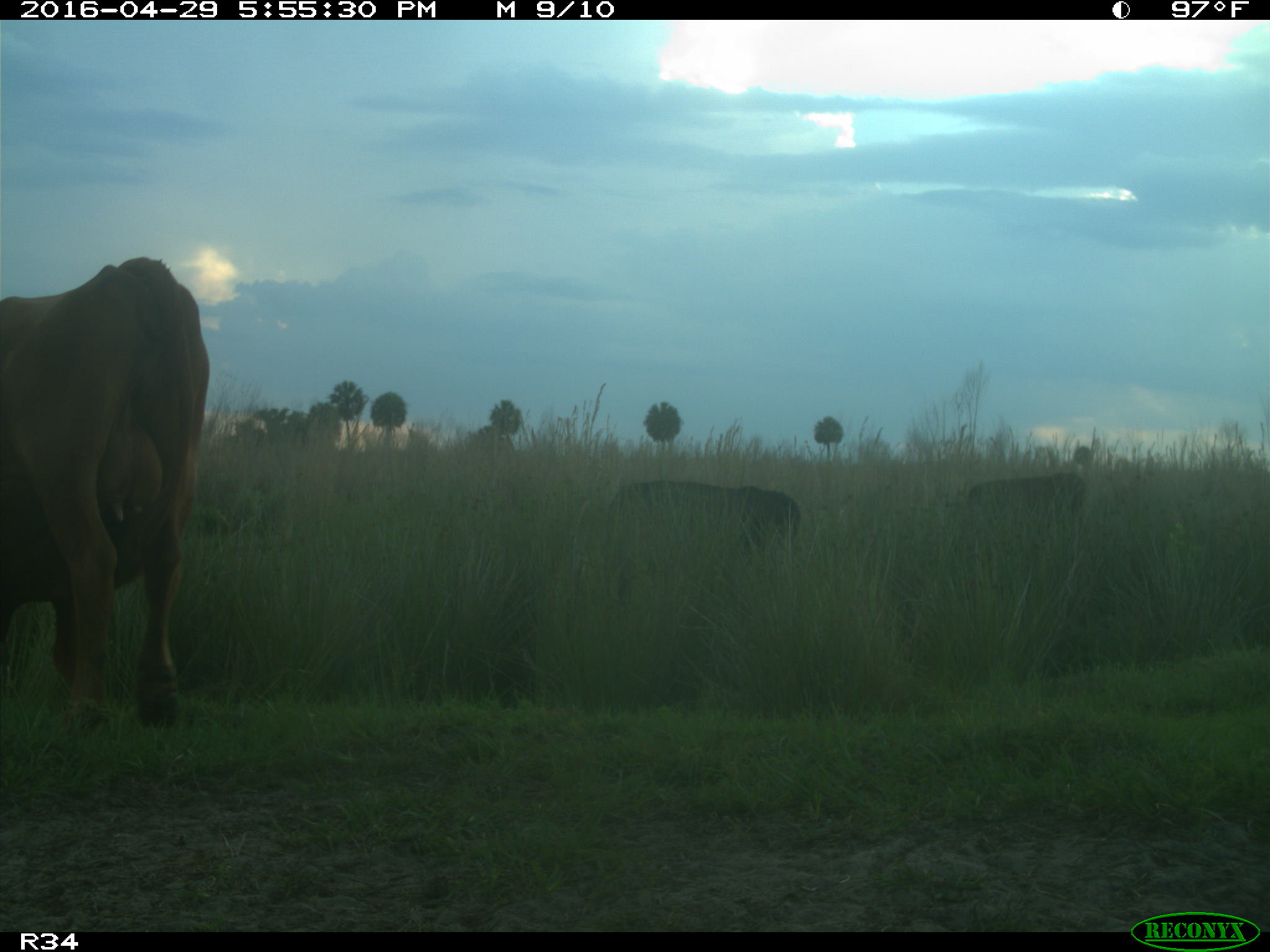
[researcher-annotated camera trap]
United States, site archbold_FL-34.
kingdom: Animalia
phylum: Chordata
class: Mammalia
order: Artiodactyla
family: Bovidae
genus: Bos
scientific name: Bos taurus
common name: domestic cow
Bos taurus (domestic cow).